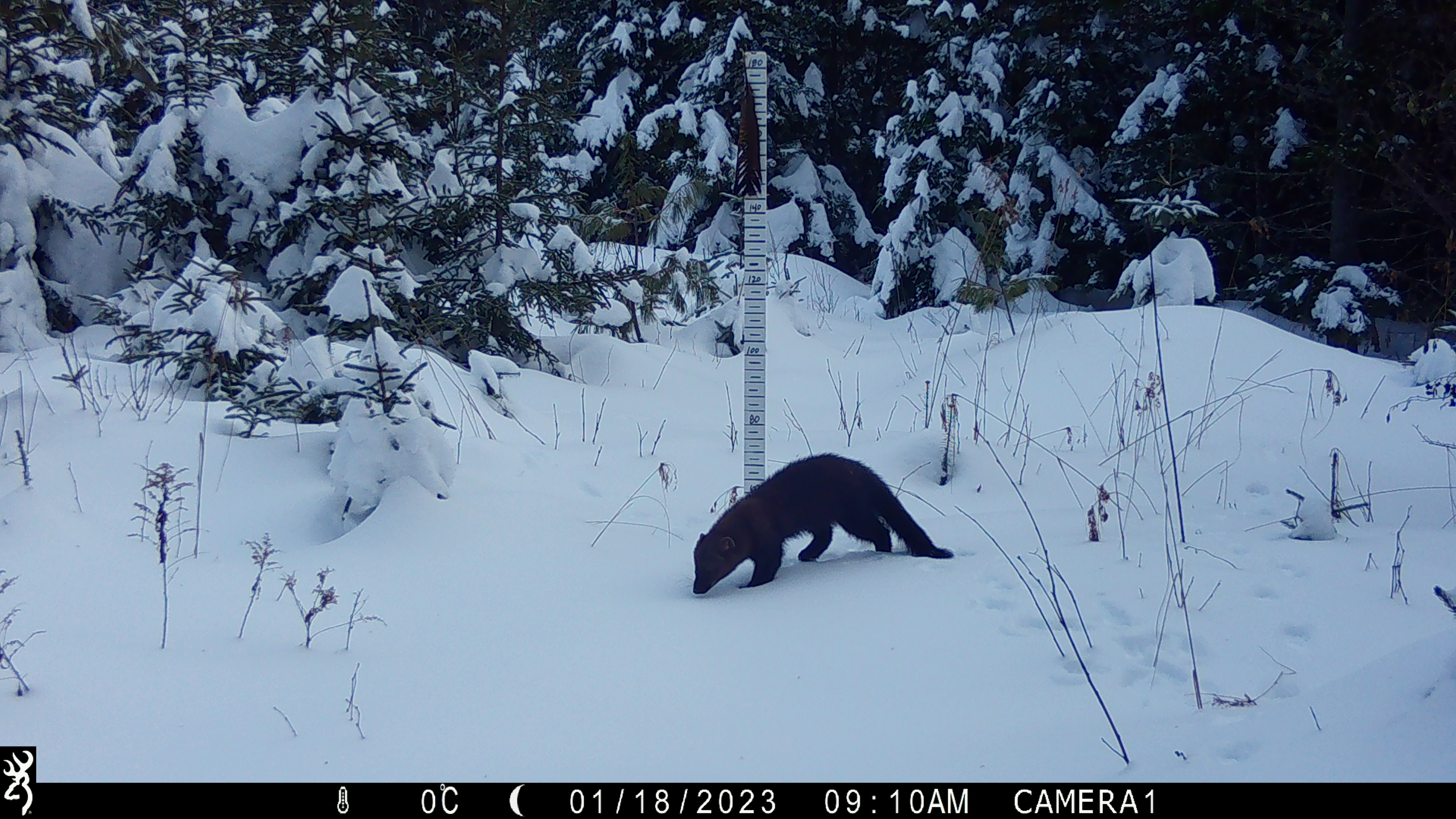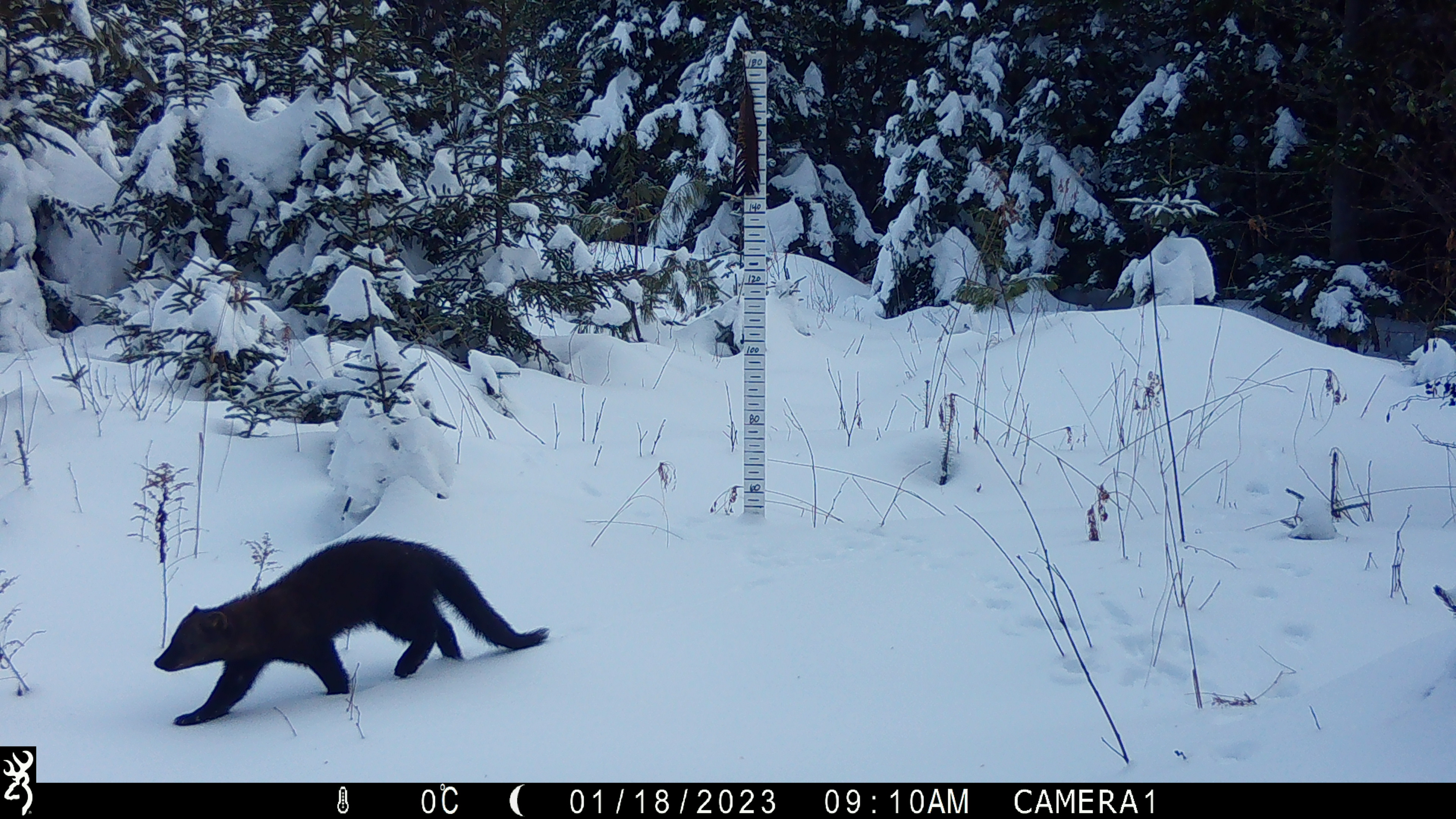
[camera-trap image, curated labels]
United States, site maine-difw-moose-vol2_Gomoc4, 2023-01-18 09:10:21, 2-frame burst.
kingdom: Animalia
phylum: Chordata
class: Mammalia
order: Carnivora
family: Mustelidae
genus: Pekania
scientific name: Pekania pennanti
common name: fisher